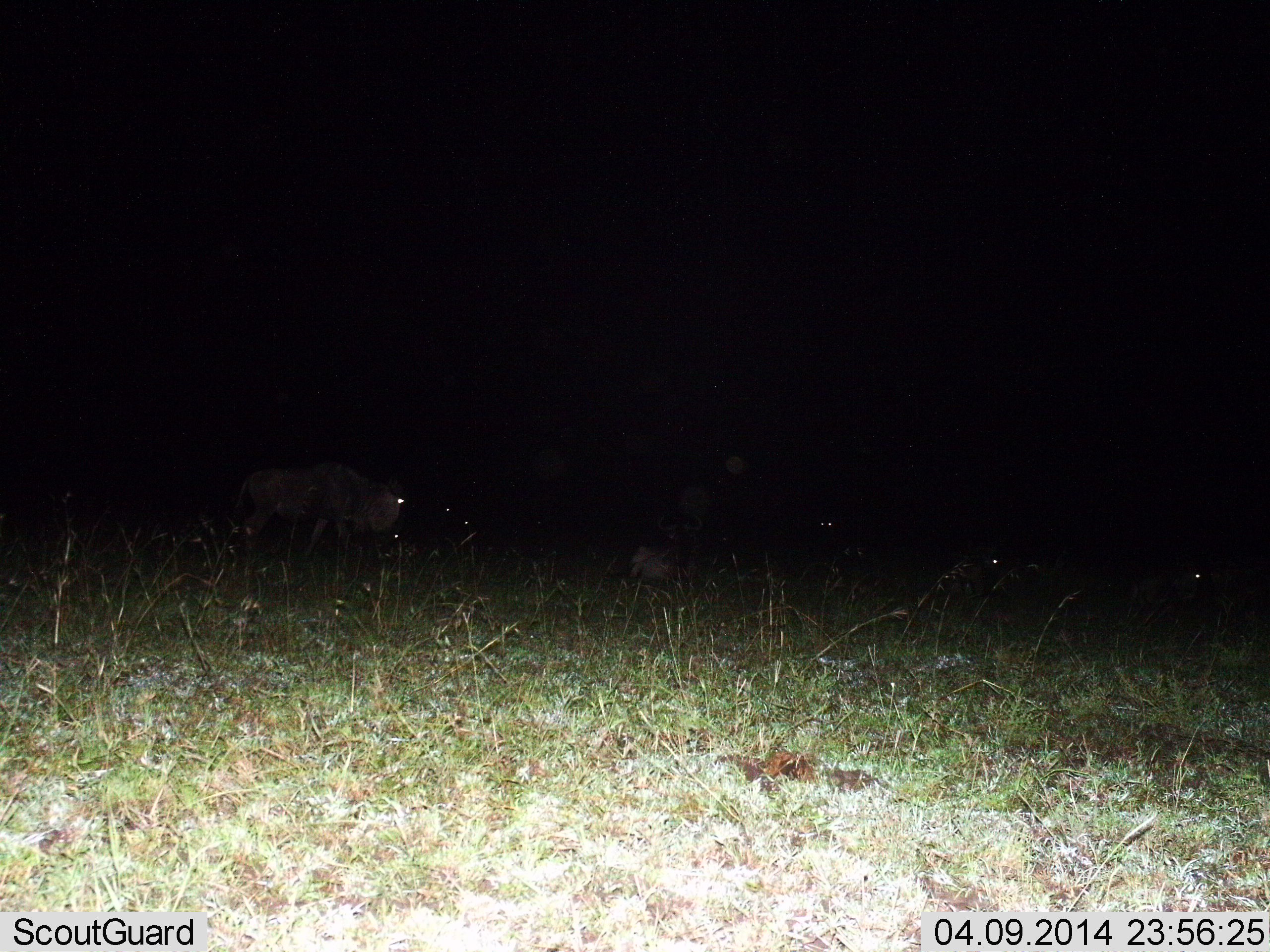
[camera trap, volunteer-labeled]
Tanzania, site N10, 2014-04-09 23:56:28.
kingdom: Animalia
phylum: Chordata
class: Mammalia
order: Artiodactyla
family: Bovidae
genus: Connochaetes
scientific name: Connochaetes taurinus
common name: blue wildebeest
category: wildebeest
Wildebeest (blue wildebeest) (Connochaetes taurinus), count 5. Behavior (volunteer vote fractions): standing 60%, resting 60%, moving 60%, interacting 0%. Young present (vote fraction): 0%. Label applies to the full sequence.